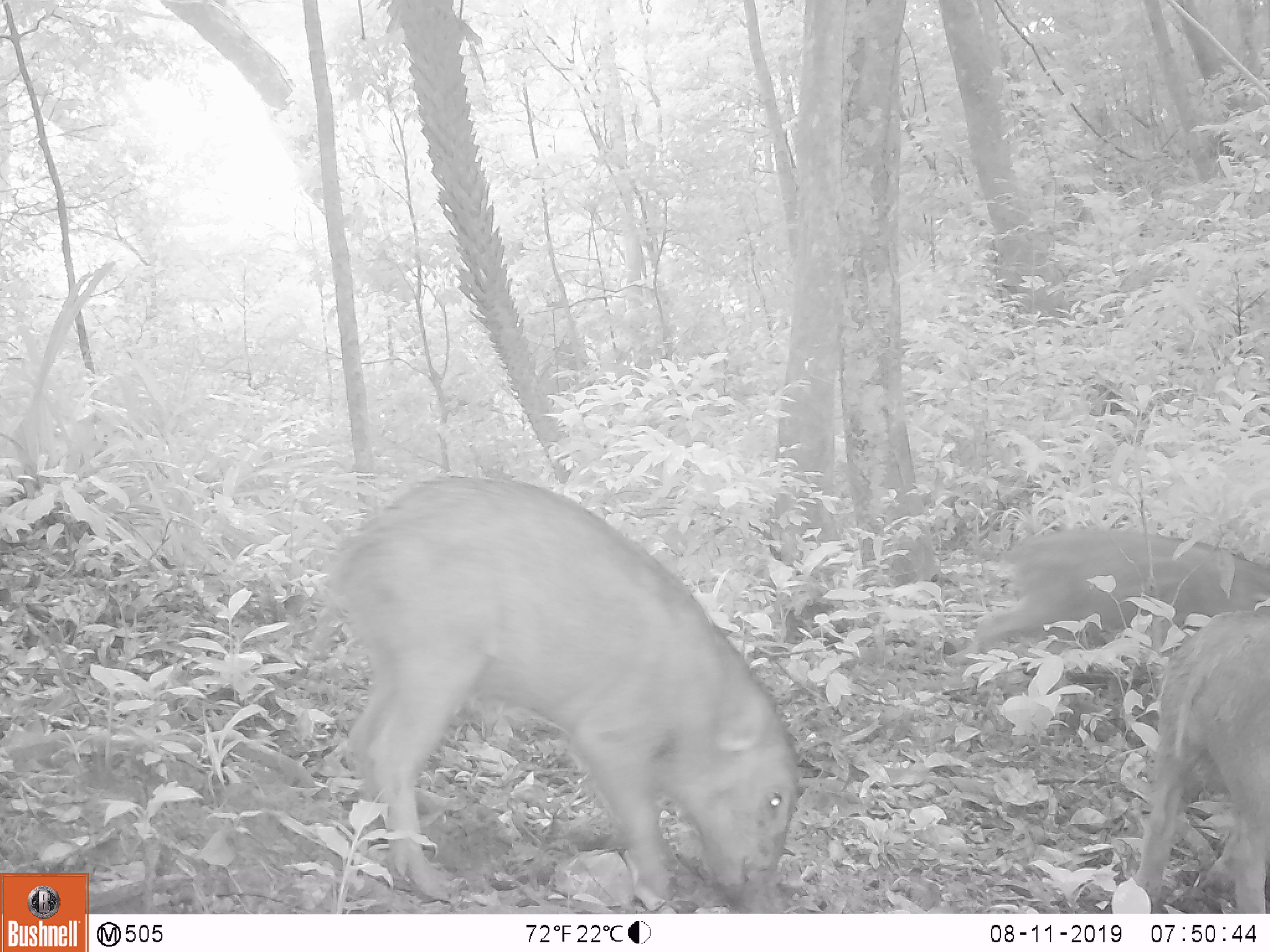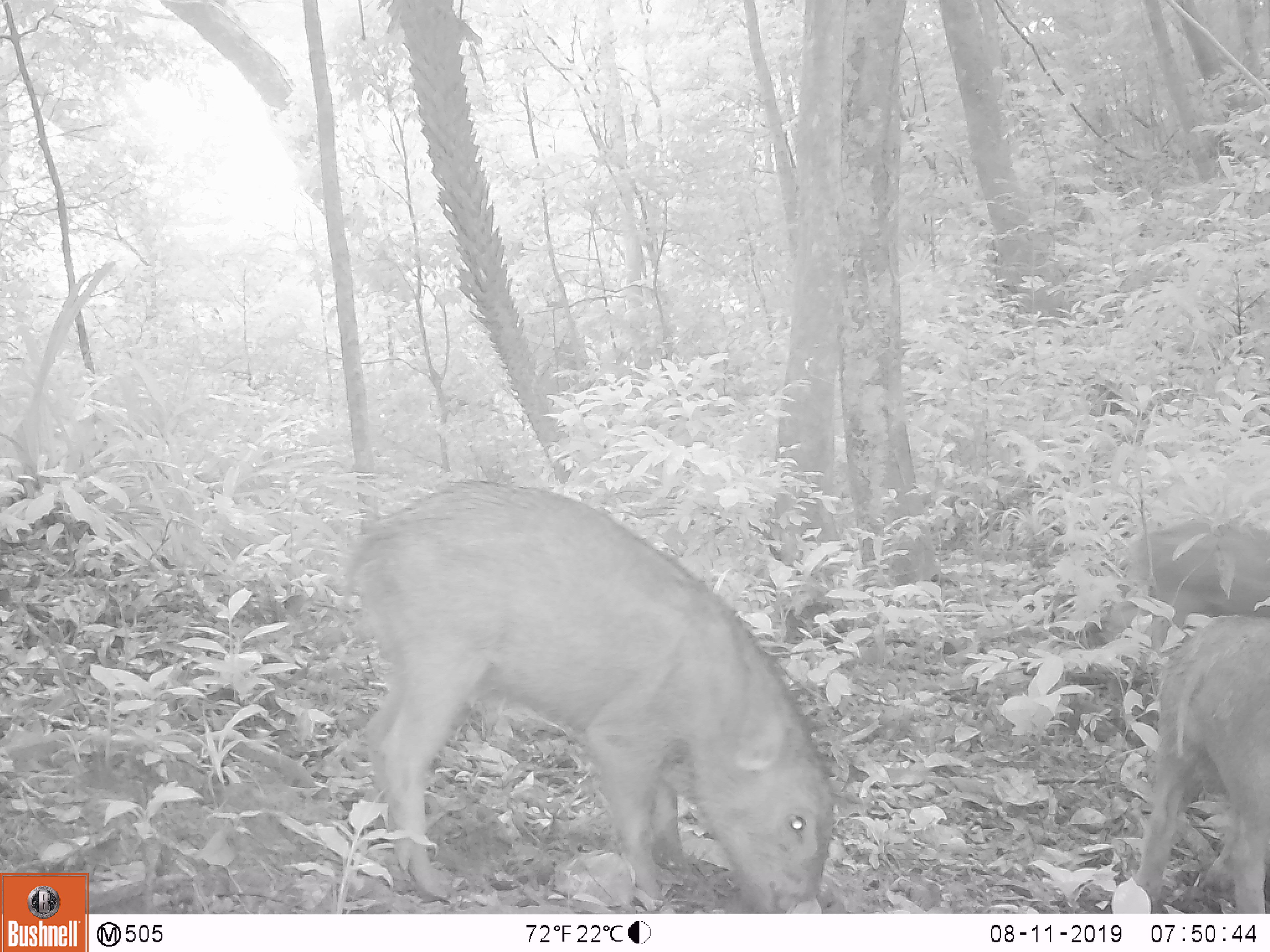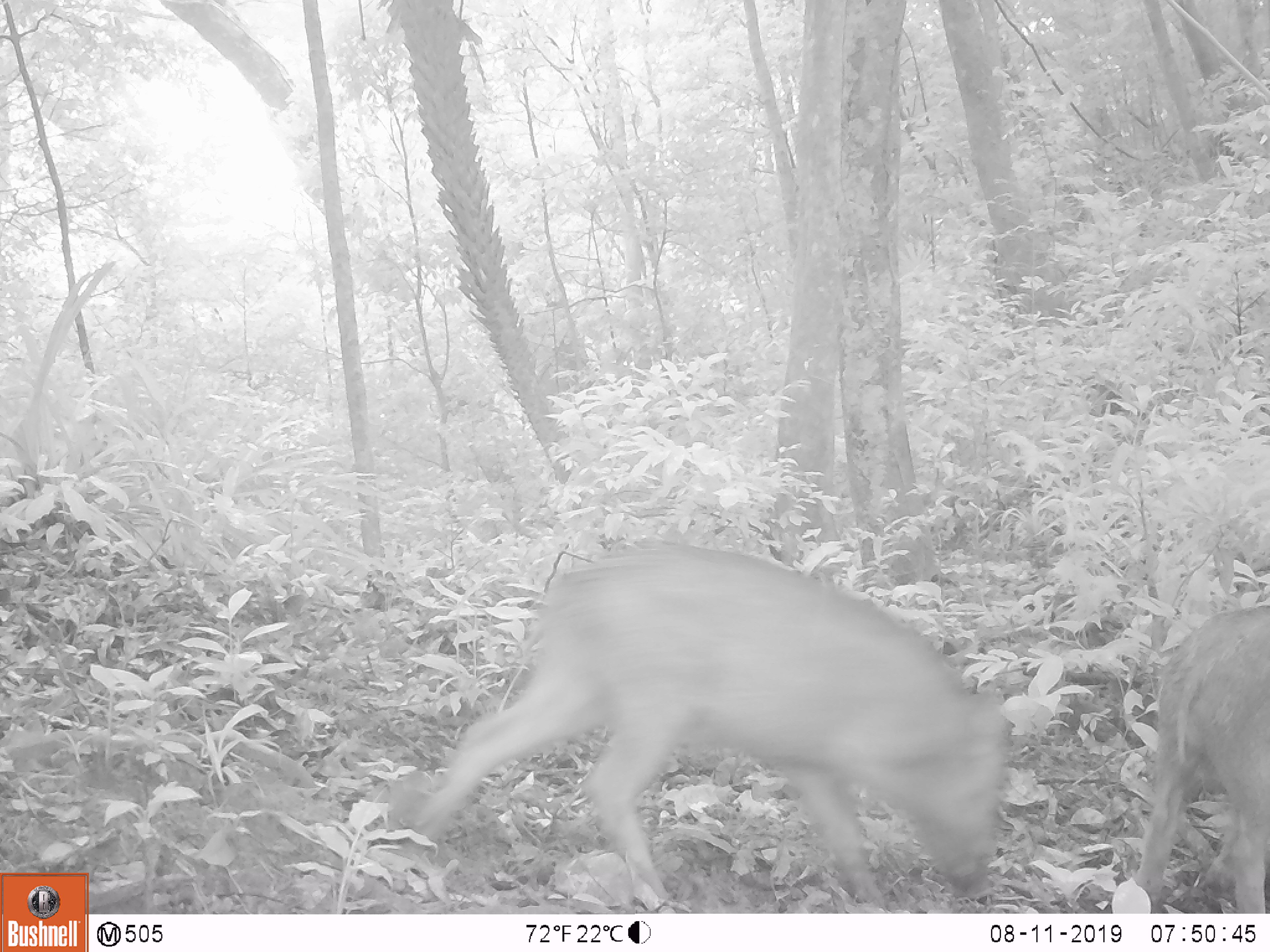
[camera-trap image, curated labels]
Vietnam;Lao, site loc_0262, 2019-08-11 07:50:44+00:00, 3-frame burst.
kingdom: Animalia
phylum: Chordata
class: Mammalia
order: Artiodactyla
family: Suidae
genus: Sus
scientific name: Sus scrofa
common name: eurasian wild pig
Eurasian wild pig (Sus scrofa). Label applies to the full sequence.